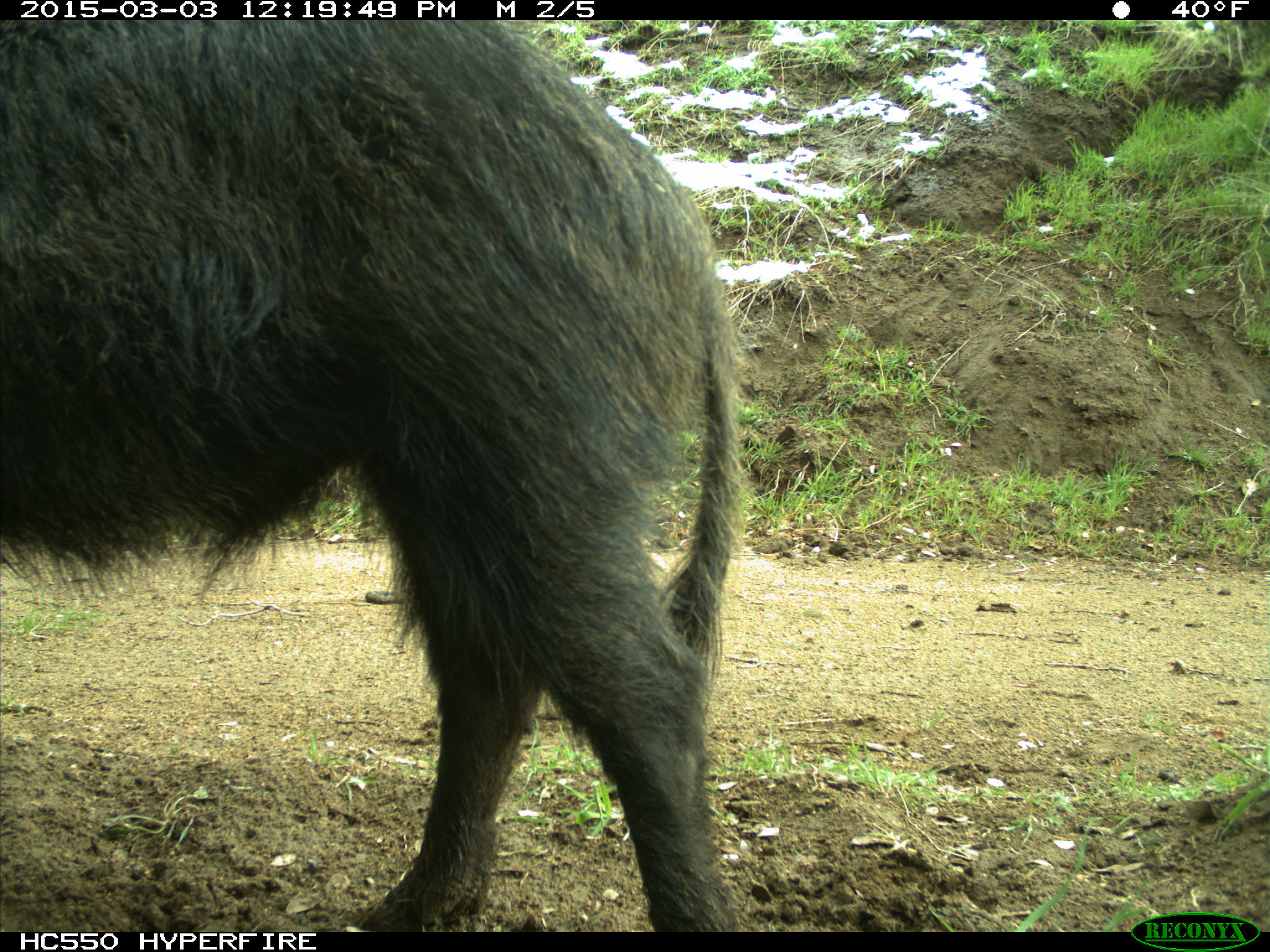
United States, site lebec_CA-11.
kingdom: Animalia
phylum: Chordata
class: Mammalia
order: Artiodactyla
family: Suidae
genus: Sus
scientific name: Sus scrofa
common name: wild boar